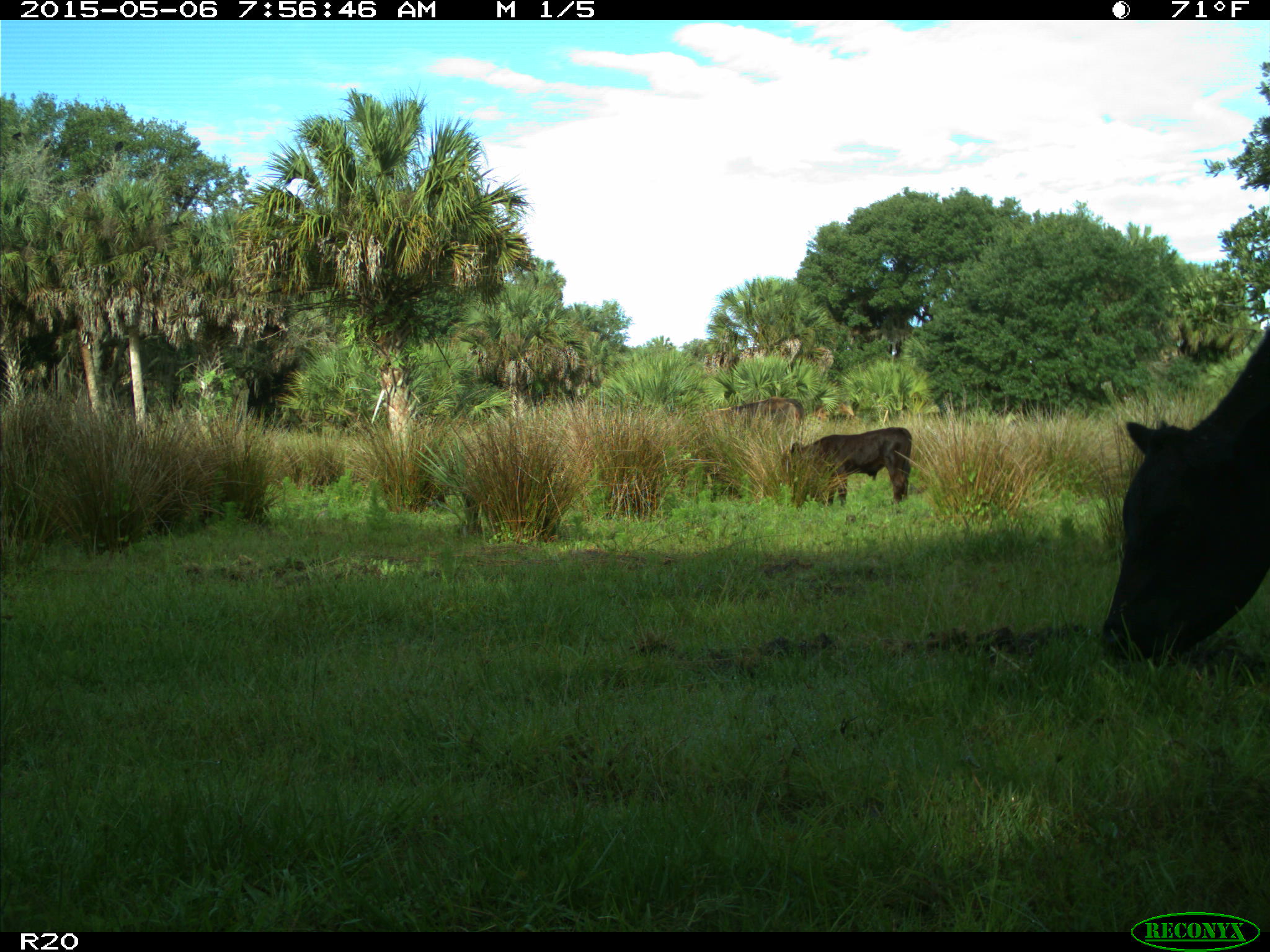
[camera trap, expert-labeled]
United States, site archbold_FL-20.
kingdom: Animalia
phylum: Chordata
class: Mammalia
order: Artiodactyla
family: Bovidae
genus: Bos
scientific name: Bos taurus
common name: domestic cow